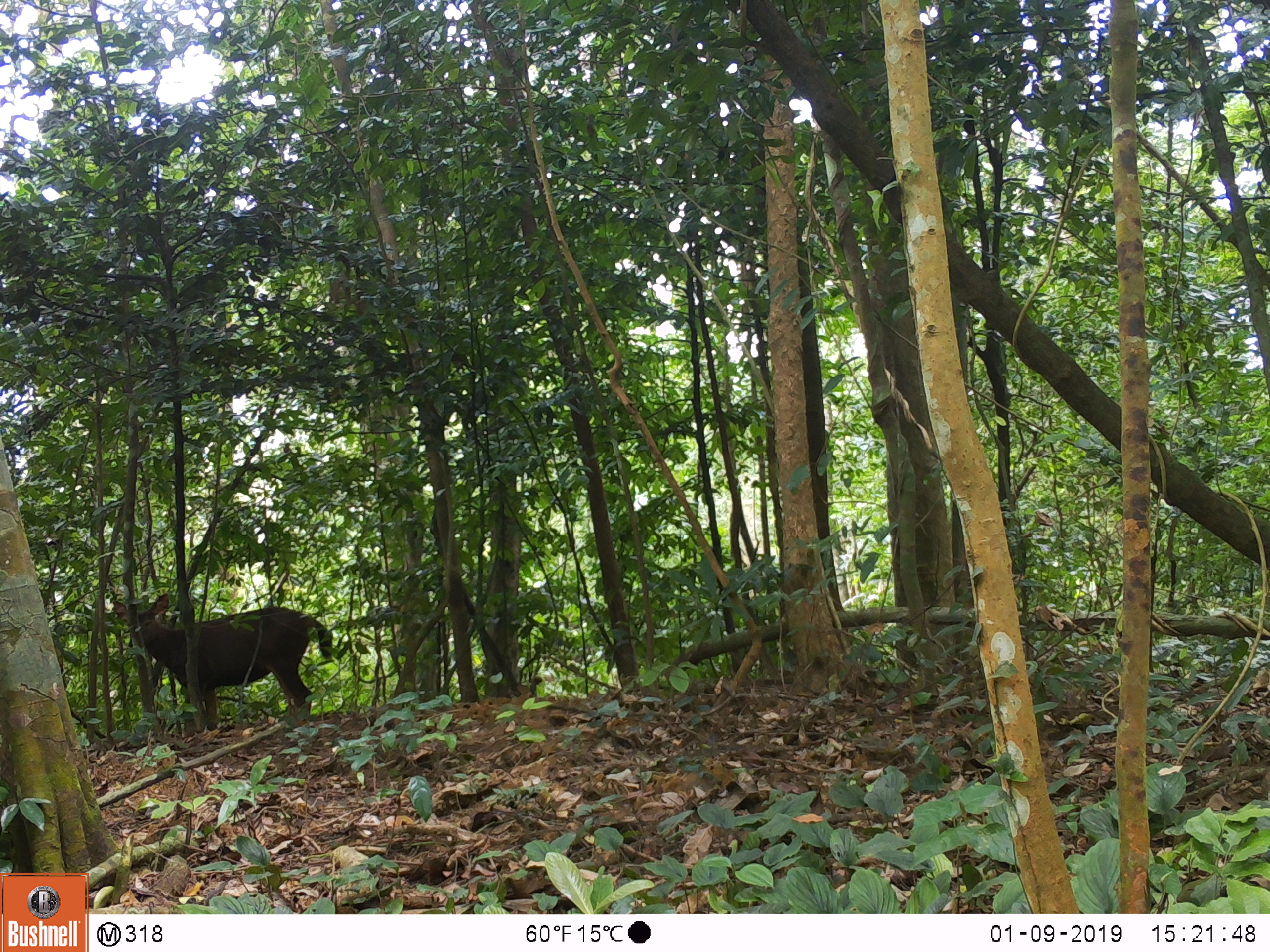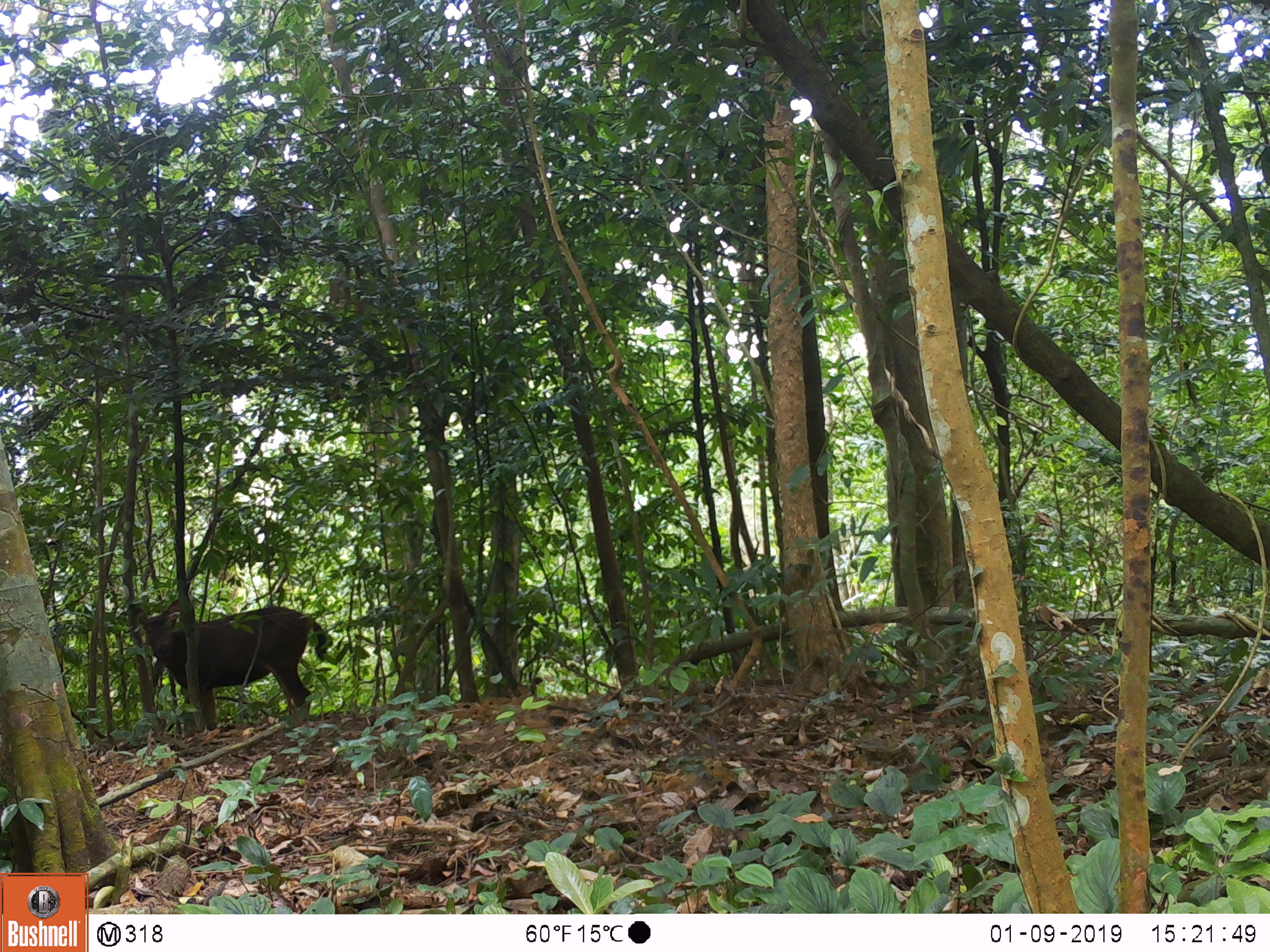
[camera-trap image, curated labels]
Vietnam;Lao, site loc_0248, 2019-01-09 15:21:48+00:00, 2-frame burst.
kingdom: Animalia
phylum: Chordata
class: Mammalia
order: Artiodactyla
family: Cervidae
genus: Rusa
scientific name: Rusa unicolor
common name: sambar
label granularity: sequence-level